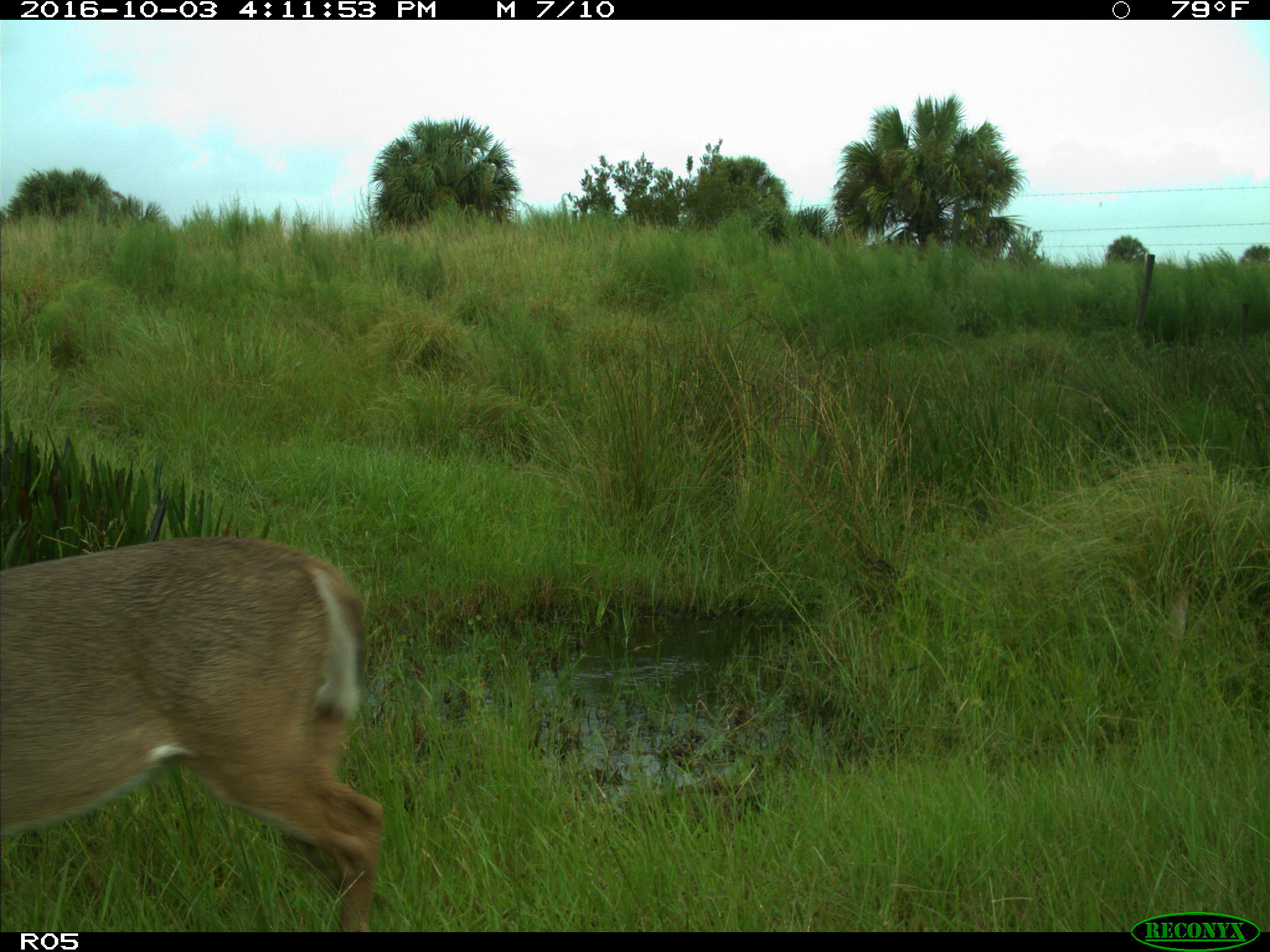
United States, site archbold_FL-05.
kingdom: Animalia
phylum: Chordata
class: Mammalia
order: Artiodactyla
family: Cervidae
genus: Odocoileus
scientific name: Odocoileus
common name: deer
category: unidentified deer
Unidentified deer (deer) (Odocoileus).